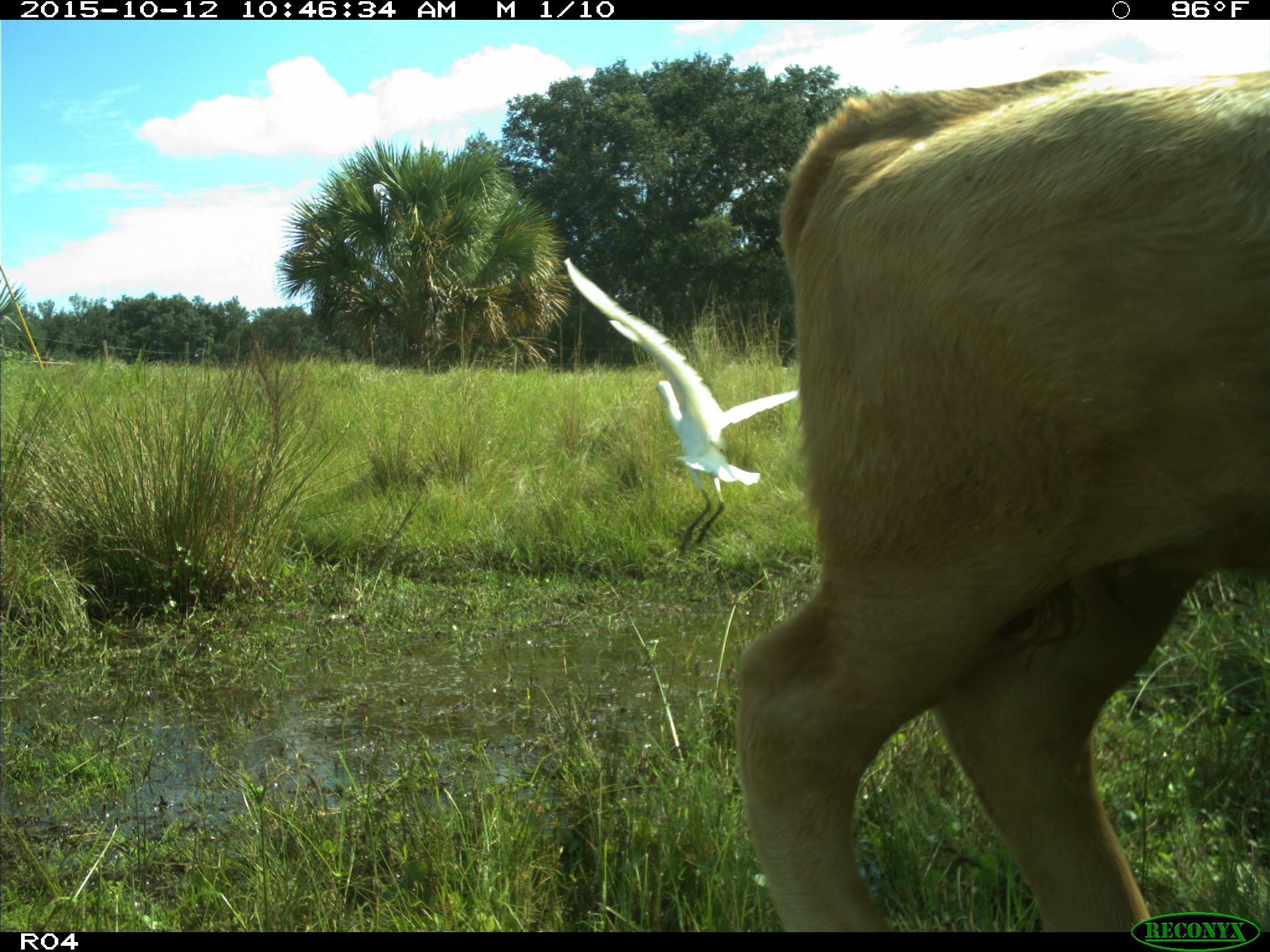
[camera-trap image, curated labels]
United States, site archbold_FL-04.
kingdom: Animalia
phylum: Chordata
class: Mammalia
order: Artiodactyla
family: Bovidae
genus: Bos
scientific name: Bos taurus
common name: domestic cow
Bos taurus (domestic cow).